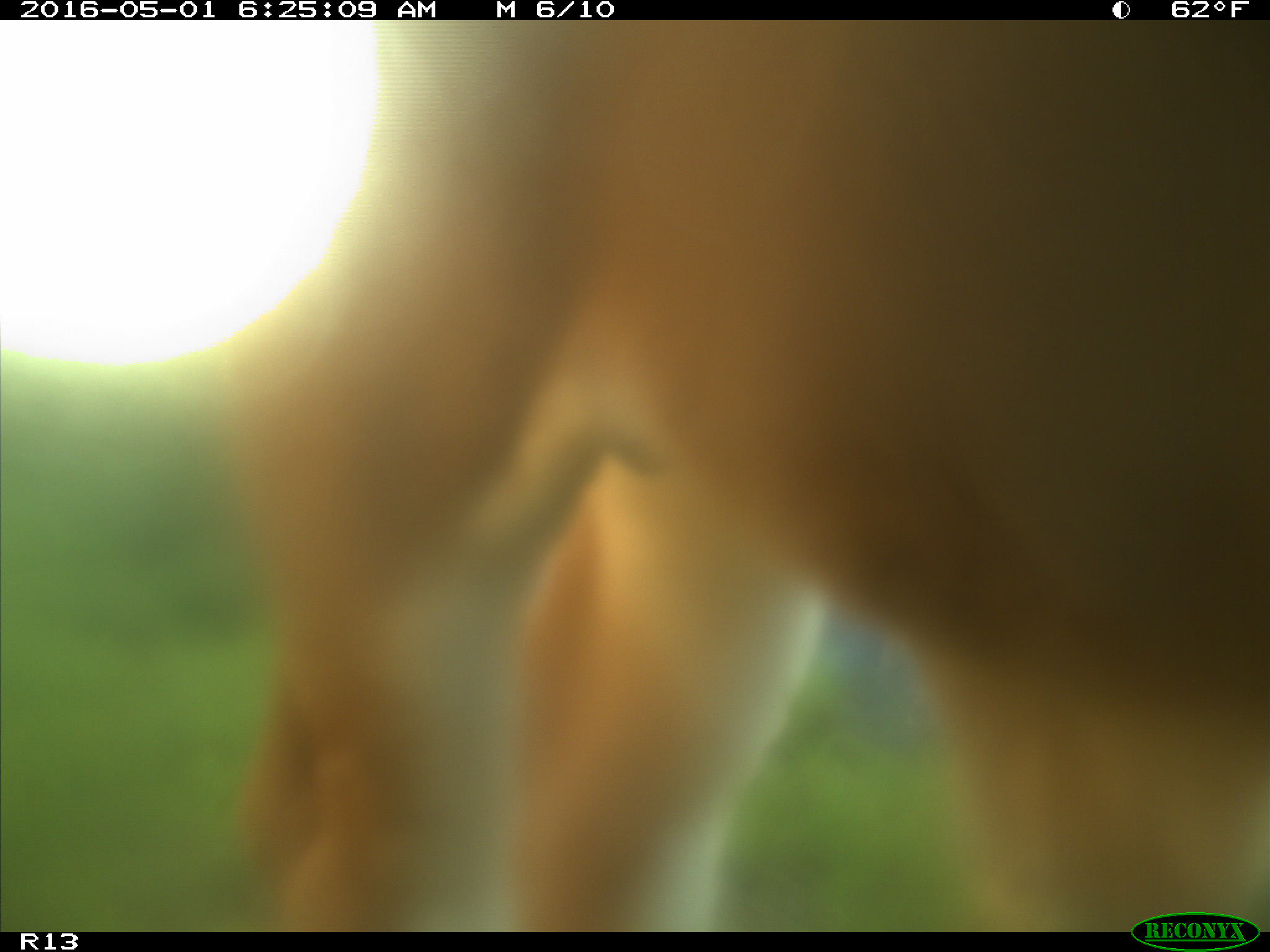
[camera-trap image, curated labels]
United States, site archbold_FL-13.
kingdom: Animalia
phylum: Chordata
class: Mammalia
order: Artiodactyla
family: Bovidae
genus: Bos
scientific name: Bos taurus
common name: domestic cow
Bos taurus (domestic cow).